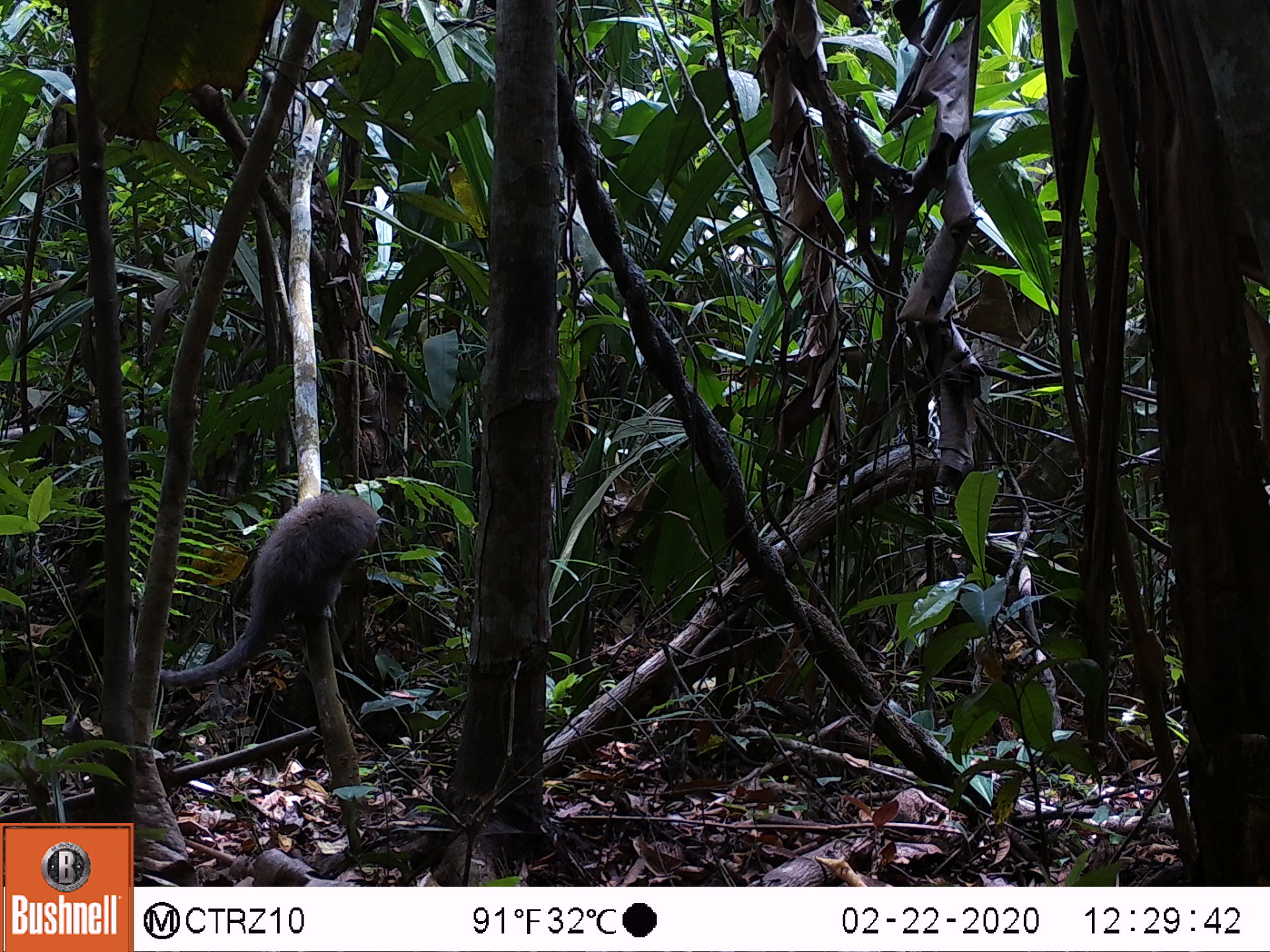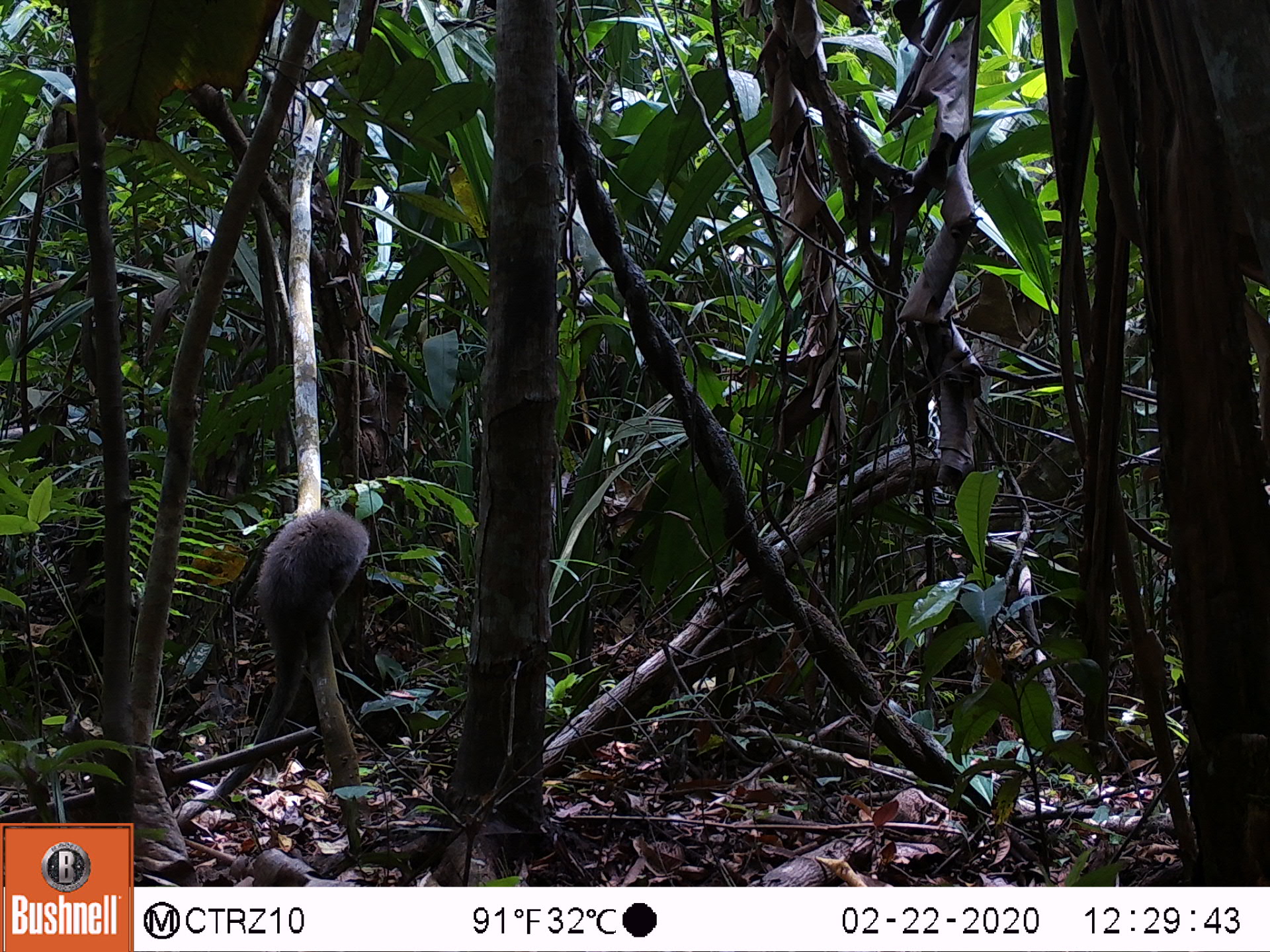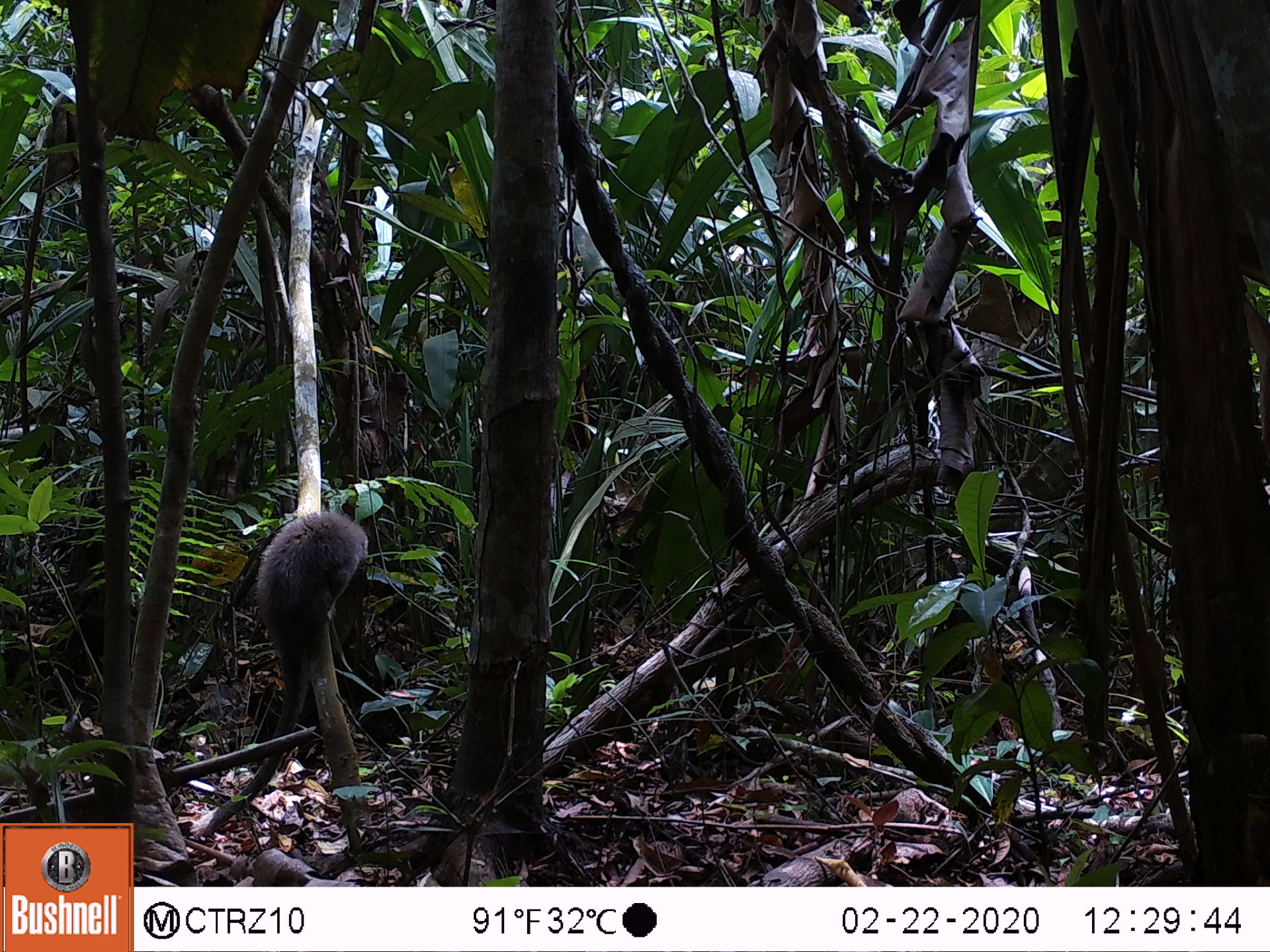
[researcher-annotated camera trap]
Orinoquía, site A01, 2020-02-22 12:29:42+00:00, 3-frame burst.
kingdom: Animalia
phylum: Chordata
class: Mammalia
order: Primates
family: Pitheciidae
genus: Plecturocebus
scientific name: Plecturocebus ornatus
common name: ornate titi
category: ornate titi monkey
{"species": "ornate titi monkey (ornate titi) (Plecturocebus ornatus)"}